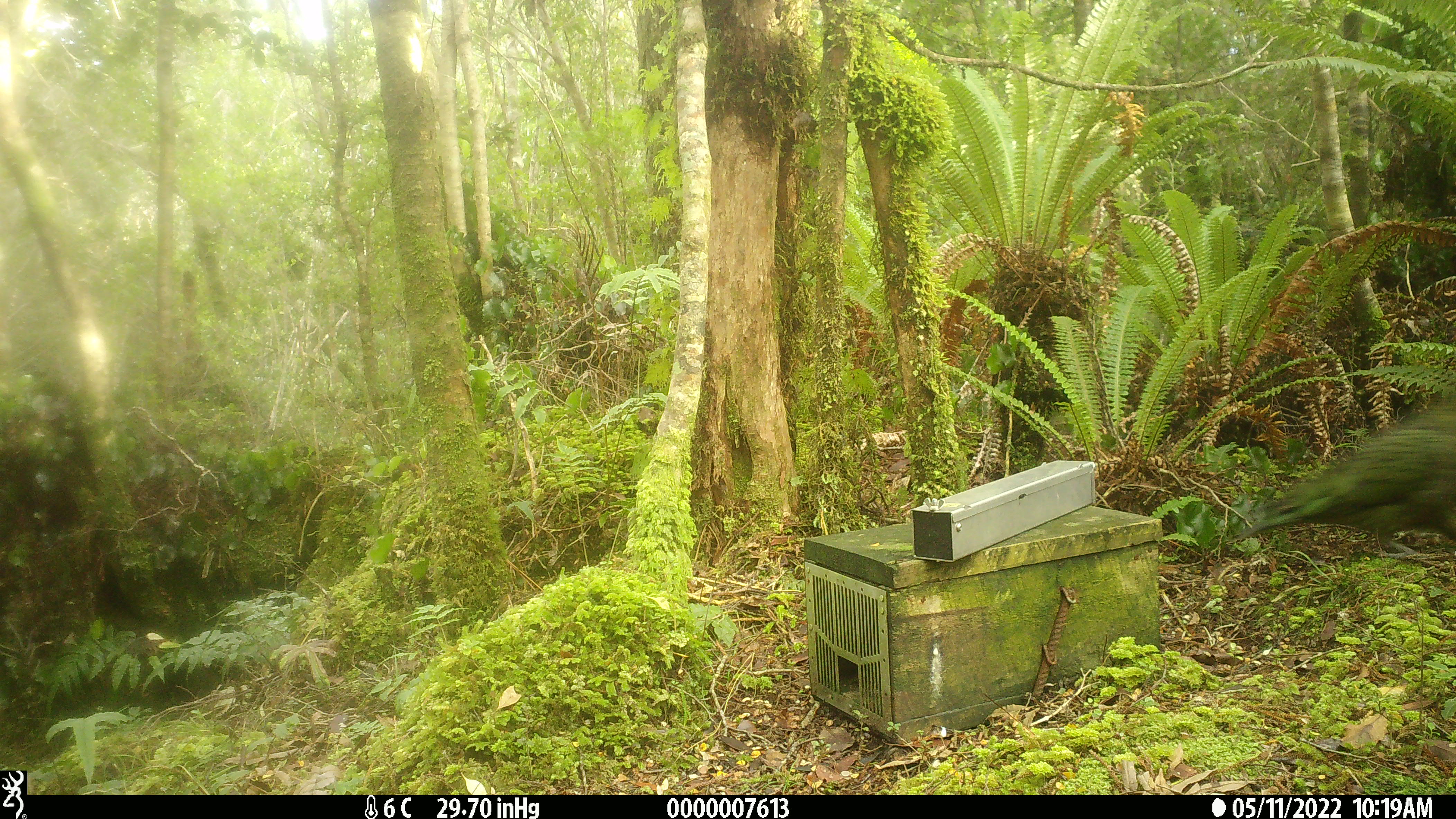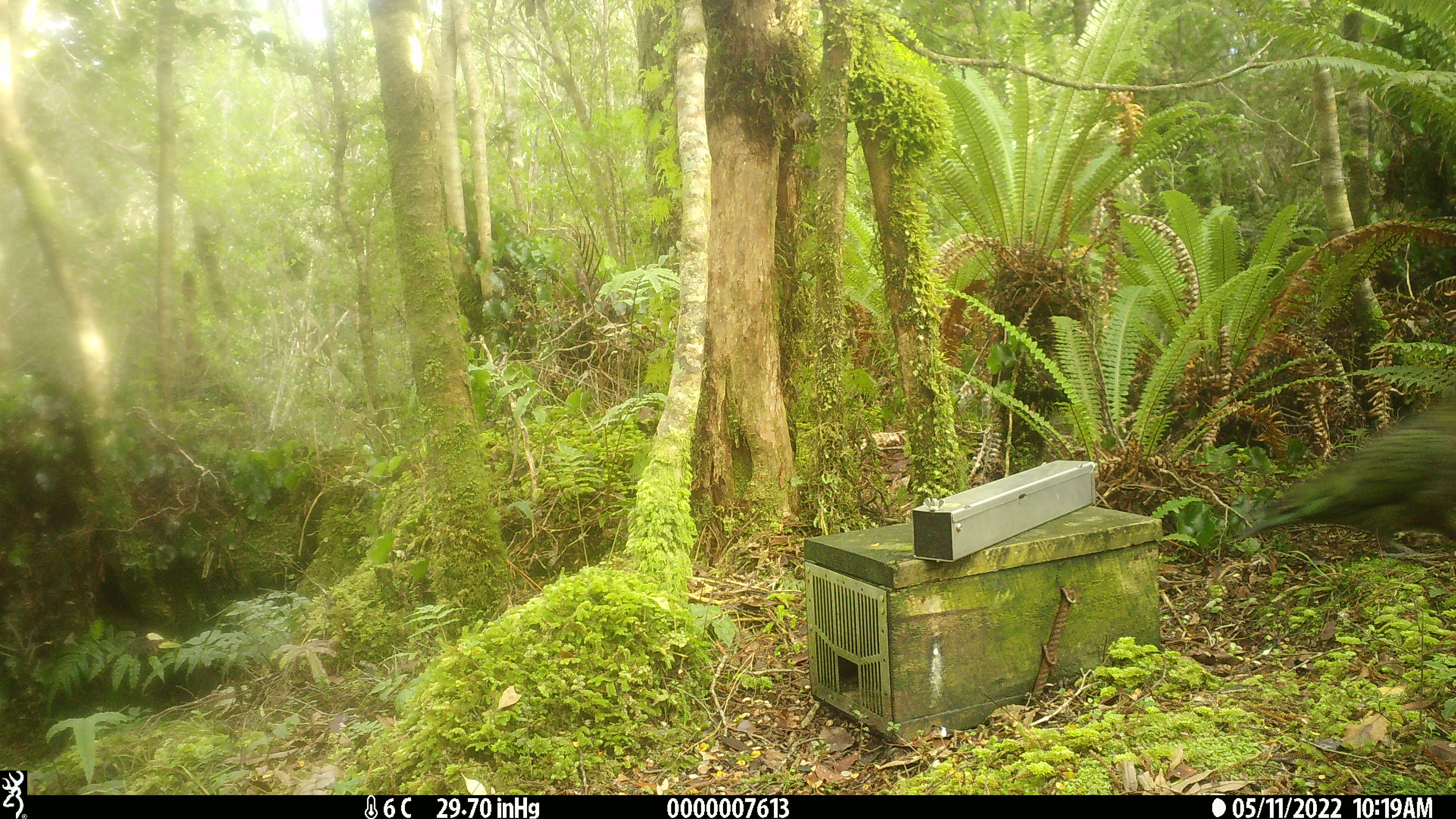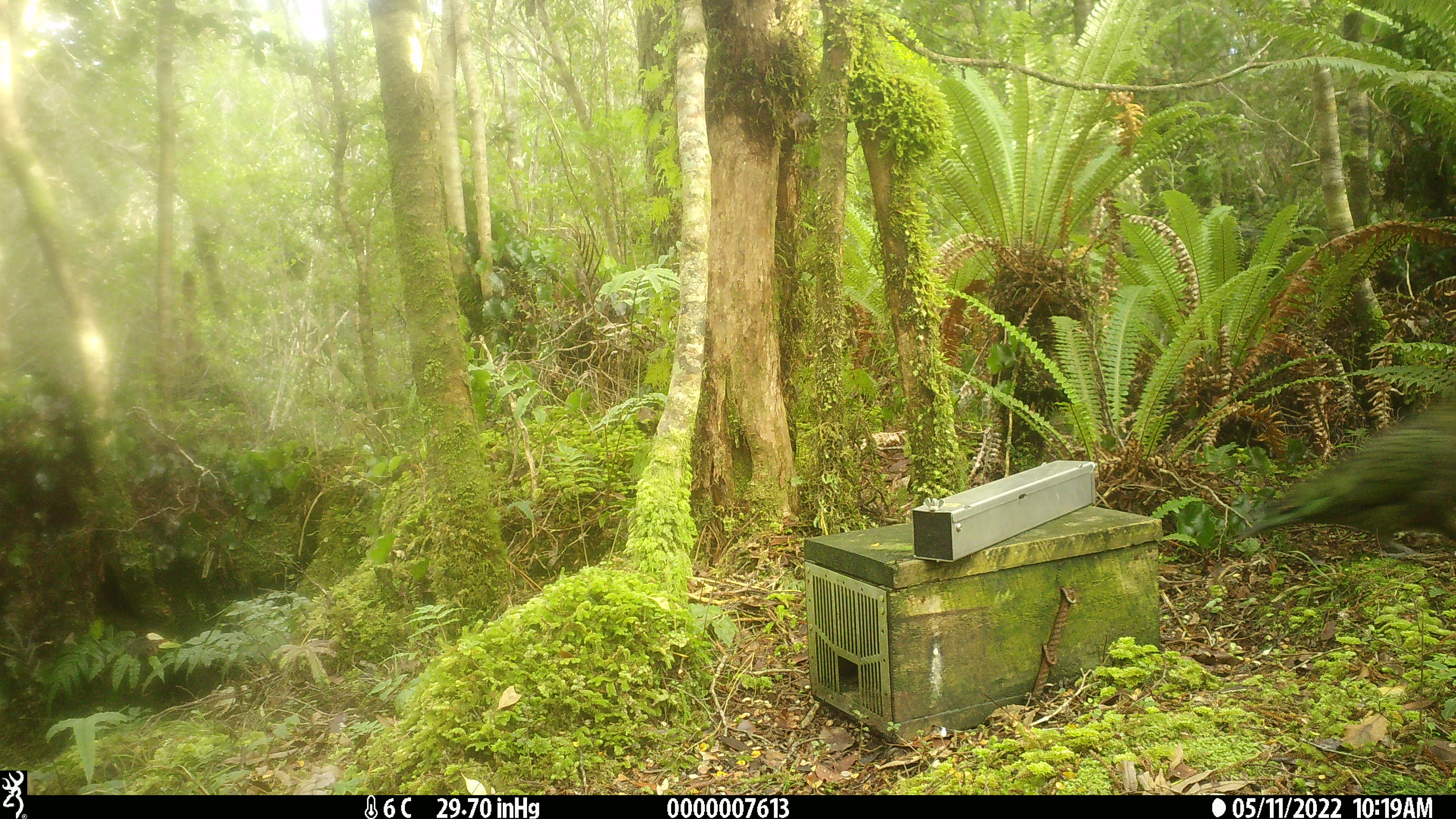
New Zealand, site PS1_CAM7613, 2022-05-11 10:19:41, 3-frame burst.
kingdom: Animalia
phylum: Chordata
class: Aves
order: Psittaciformes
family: Strigopidae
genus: Nestor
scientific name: Nestor notabilis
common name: kea